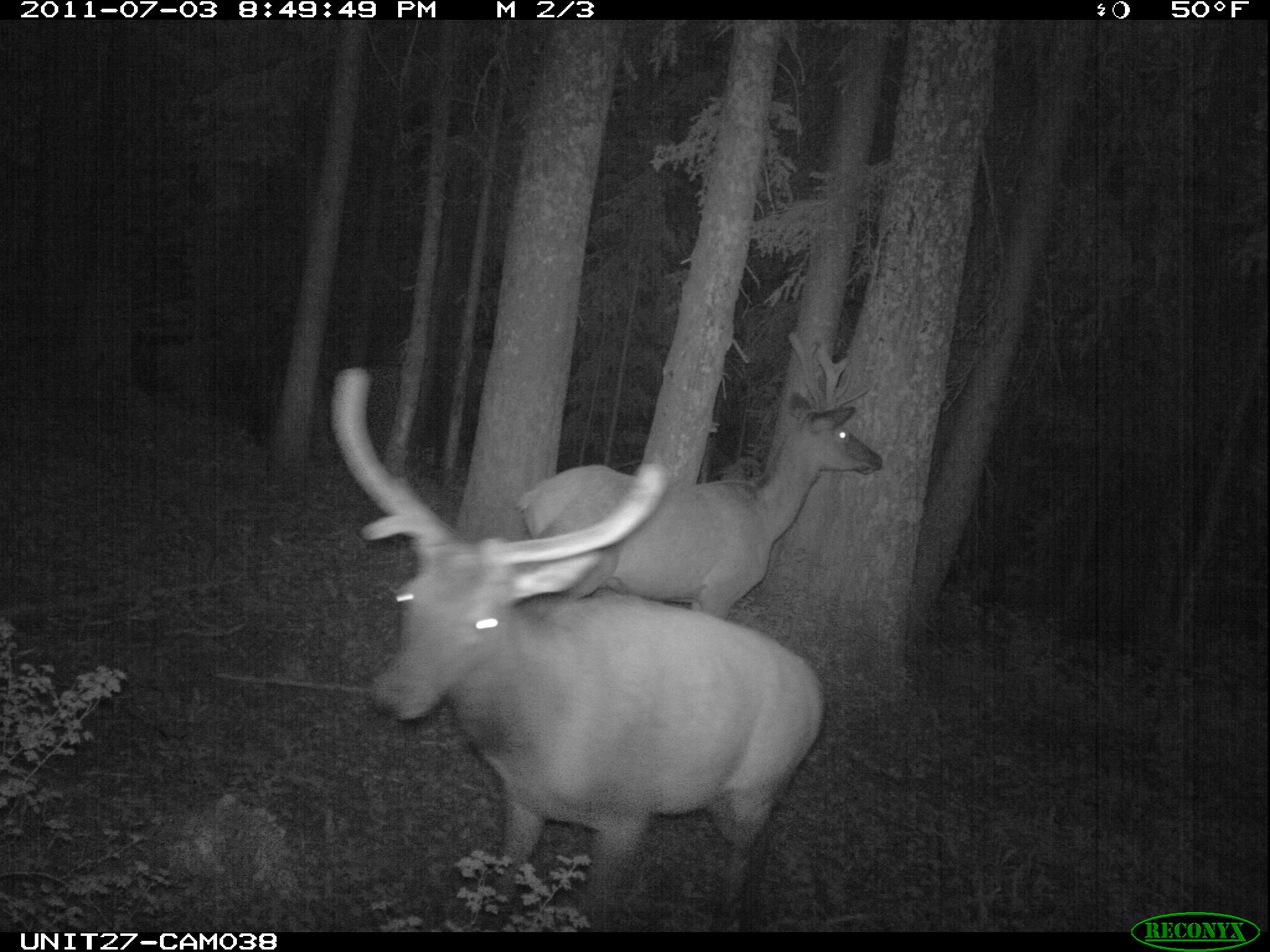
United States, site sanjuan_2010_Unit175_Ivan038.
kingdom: Animalia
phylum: Chordata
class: Mammalia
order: Artiodactyla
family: Cervidae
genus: Cervus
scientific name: Cervus elaphus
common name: red deer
Cervus elaphus (red deer).